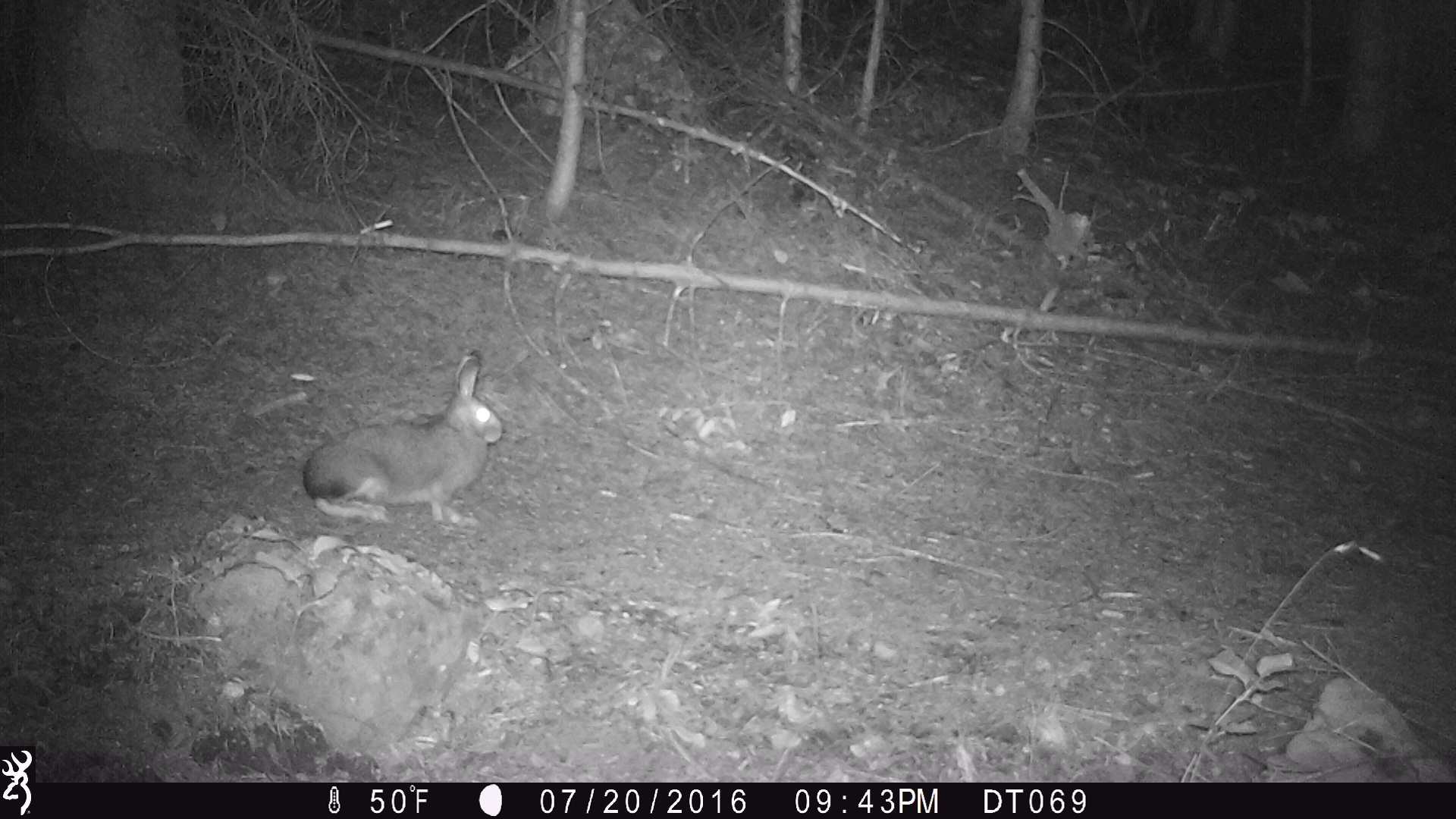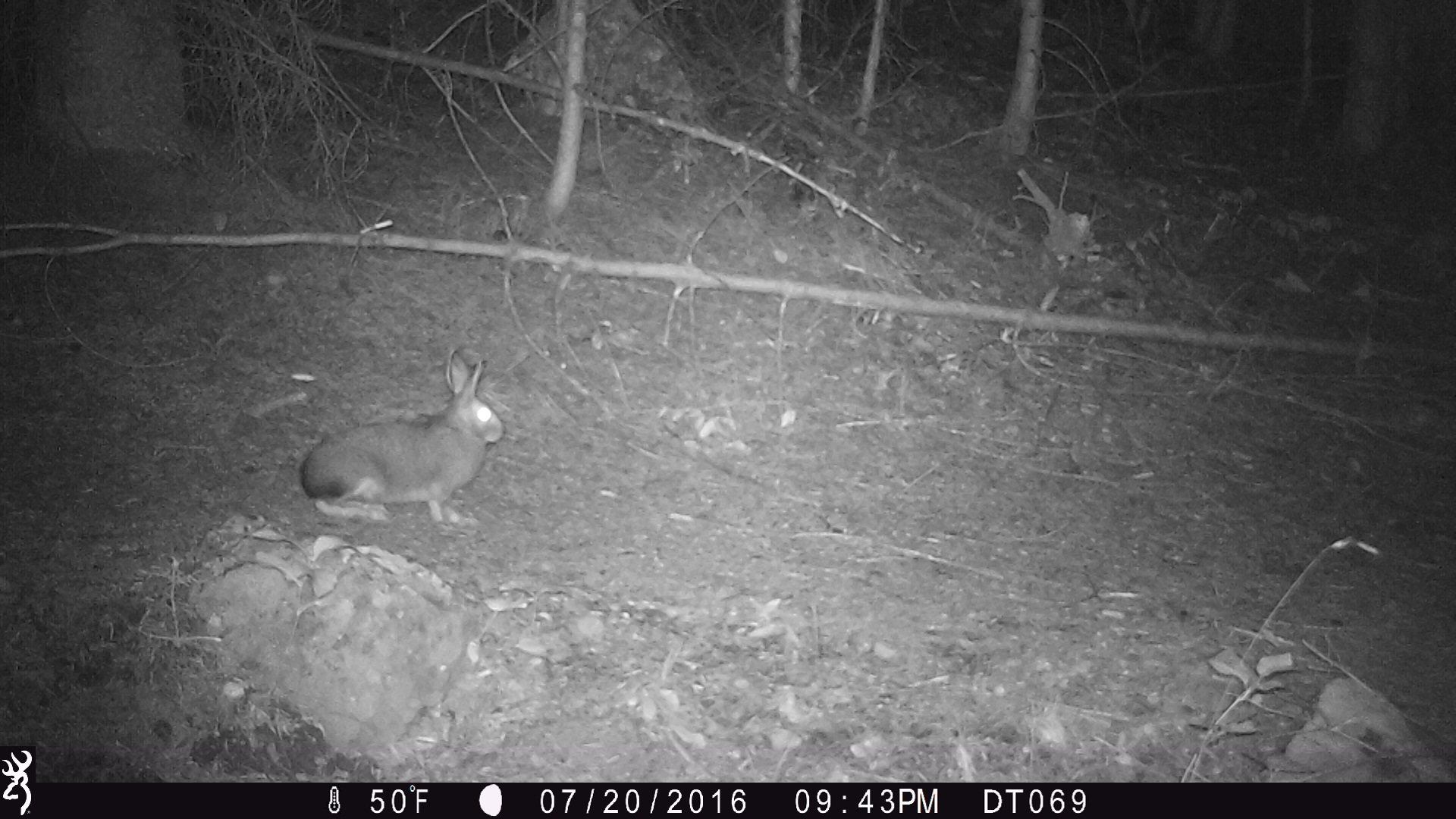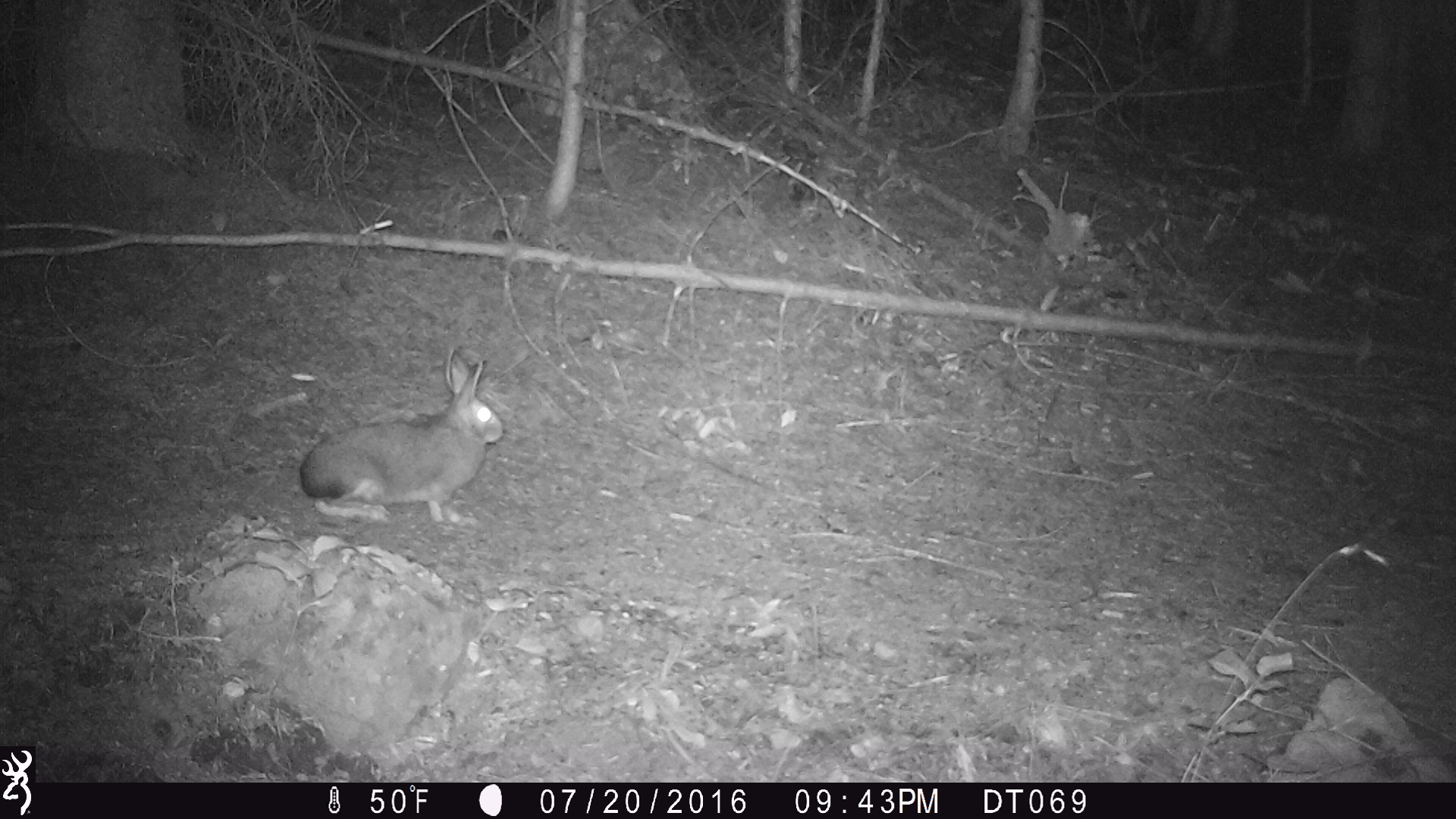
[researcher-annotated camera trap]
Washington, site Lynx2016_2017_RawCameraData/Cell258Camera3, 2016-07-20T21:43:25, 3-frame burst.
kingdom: Animalia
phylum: Chordata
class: Mammalia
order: Lagomorpha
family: Leporidae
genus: Lepus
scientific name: Lepus americanus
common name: snowshoe hare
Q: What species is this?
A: Lepus americanus (snowshoe hare).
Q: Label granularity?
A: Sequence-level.